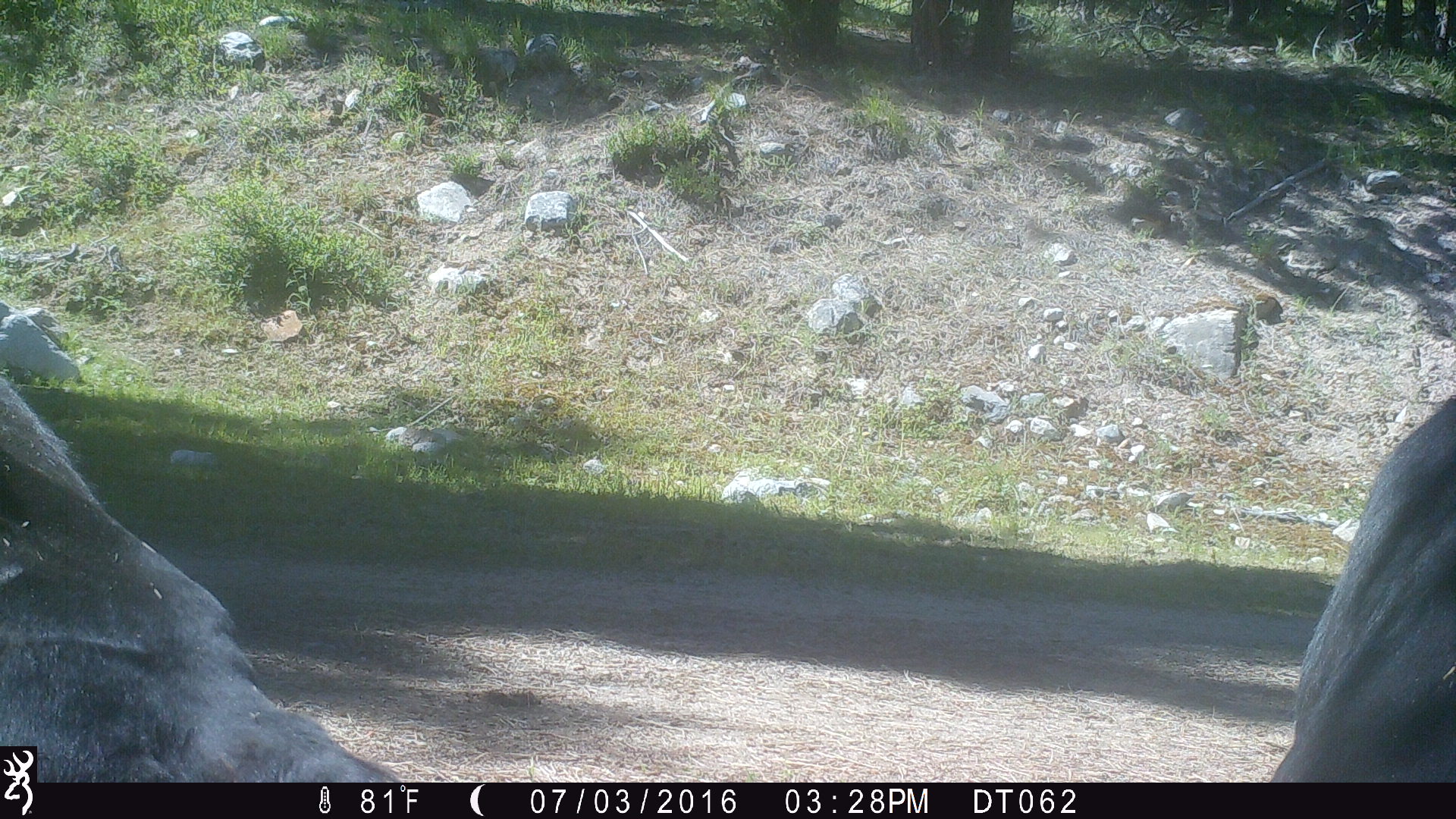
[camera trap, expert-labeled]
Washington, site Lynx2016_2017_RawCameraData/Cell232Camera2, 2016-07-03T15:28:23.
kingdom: Animalia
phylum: Chordata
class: Mammalia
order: Artiodactyla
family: Bovidae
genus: Bos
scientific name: Bos taurus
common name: domestic cattle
Domestic cattle (Bos taurus). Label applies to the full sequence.